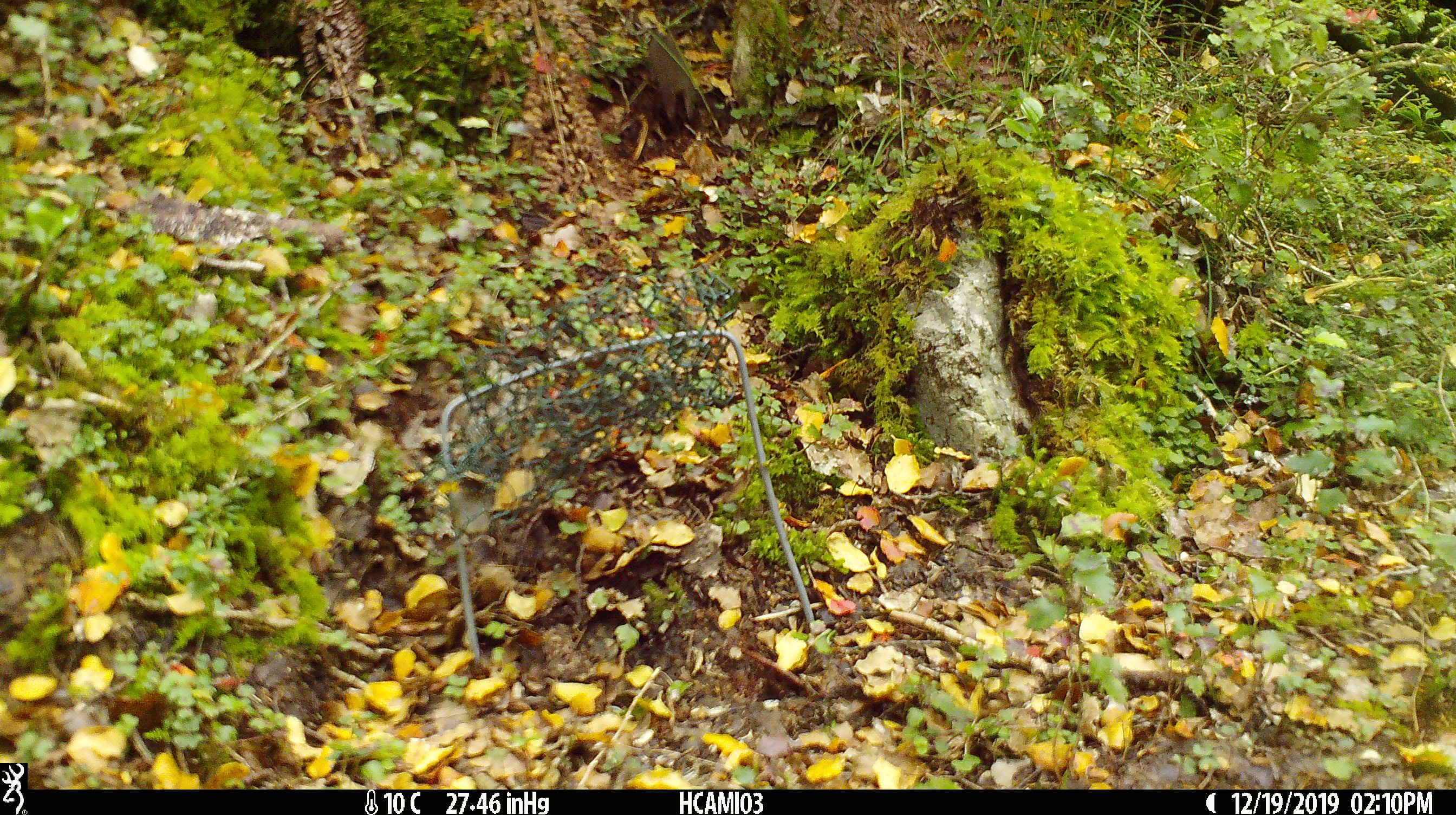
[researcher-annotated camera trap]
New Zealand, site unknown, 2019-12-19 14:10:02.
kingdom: Animalia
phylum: Chordata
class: Mammalia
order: Rodentia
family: Muridae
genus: Mus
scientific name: Mus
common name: mouse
Mouse (Mus).